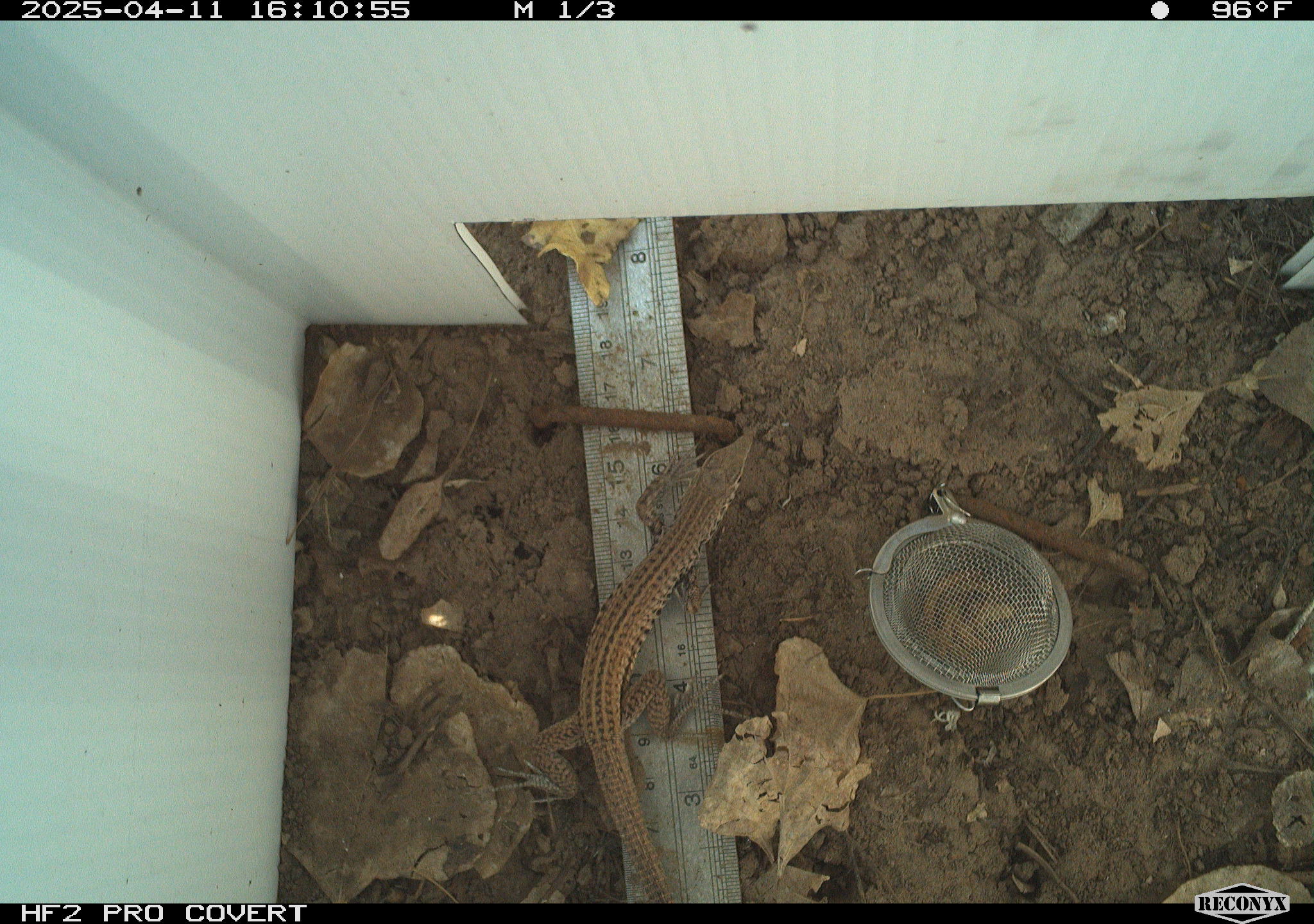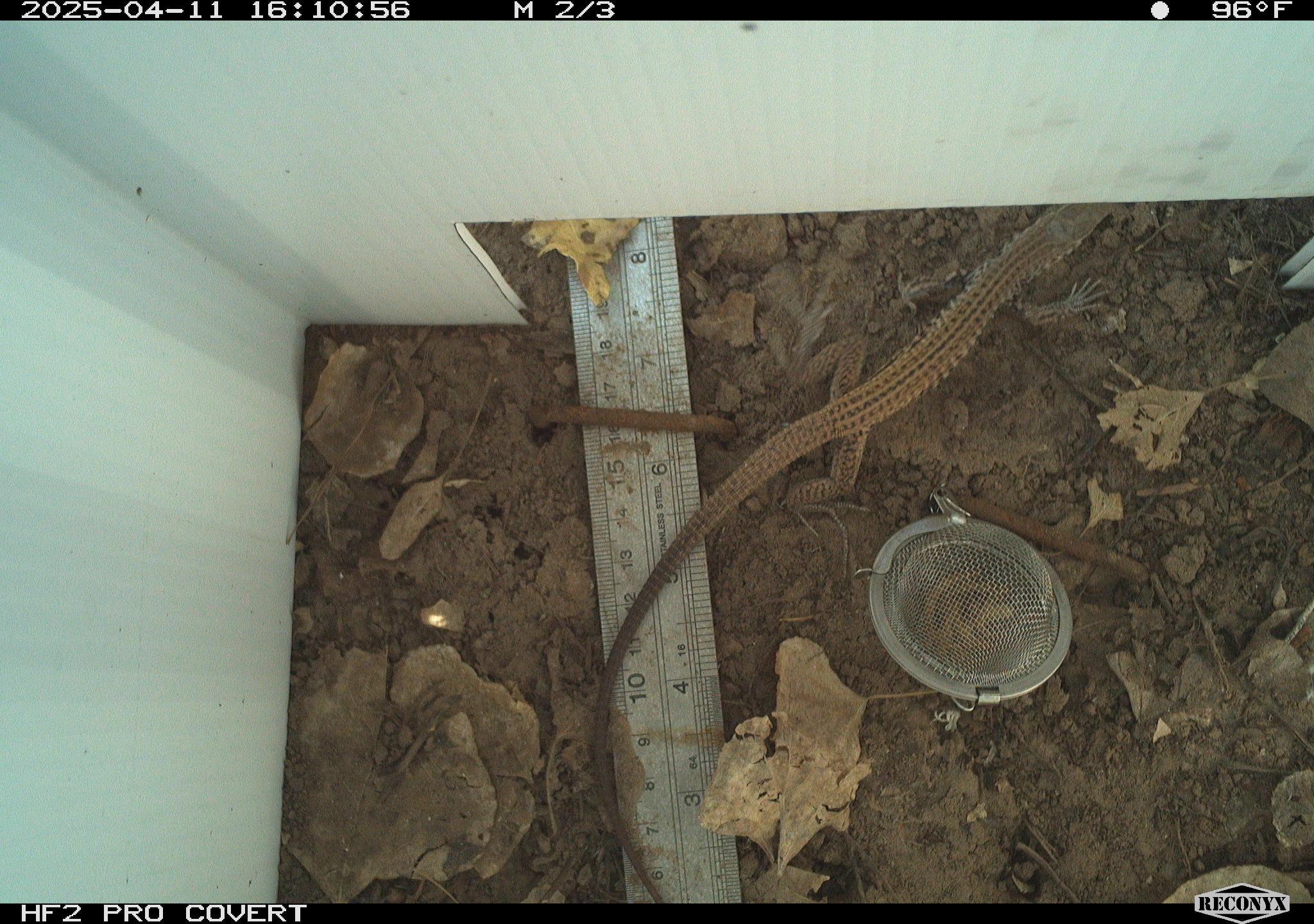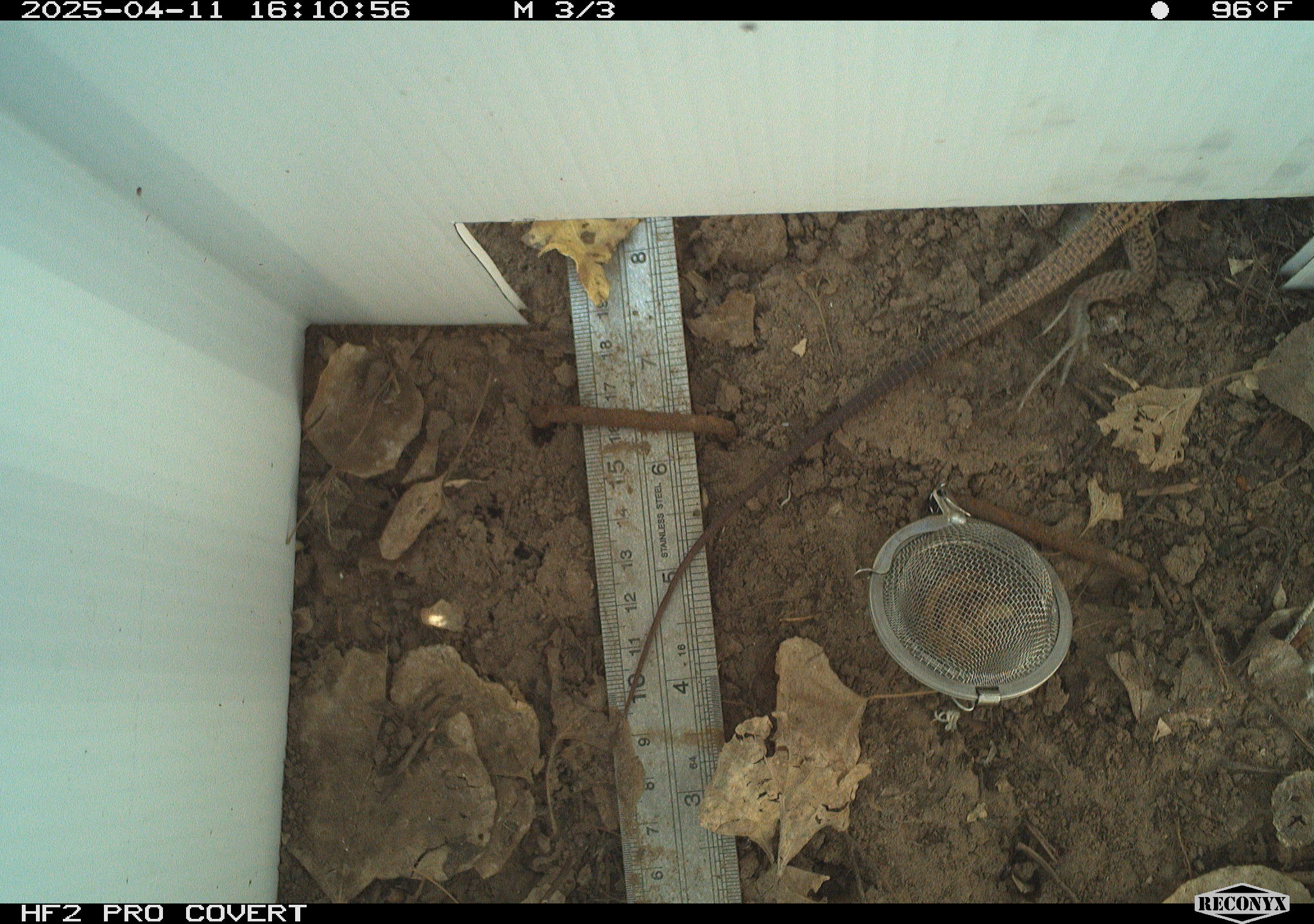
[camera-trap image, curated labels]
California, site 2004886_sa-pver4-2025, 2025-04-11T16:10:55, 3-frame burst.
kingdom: Animalia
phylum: Chordata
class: Reptilia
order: Squamata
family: Teiidae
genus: Aspidoscelis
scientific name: Aspidoscelis tigris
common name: western whiptail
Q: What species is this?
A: Western whiptail (Aspidoscelis tigris).